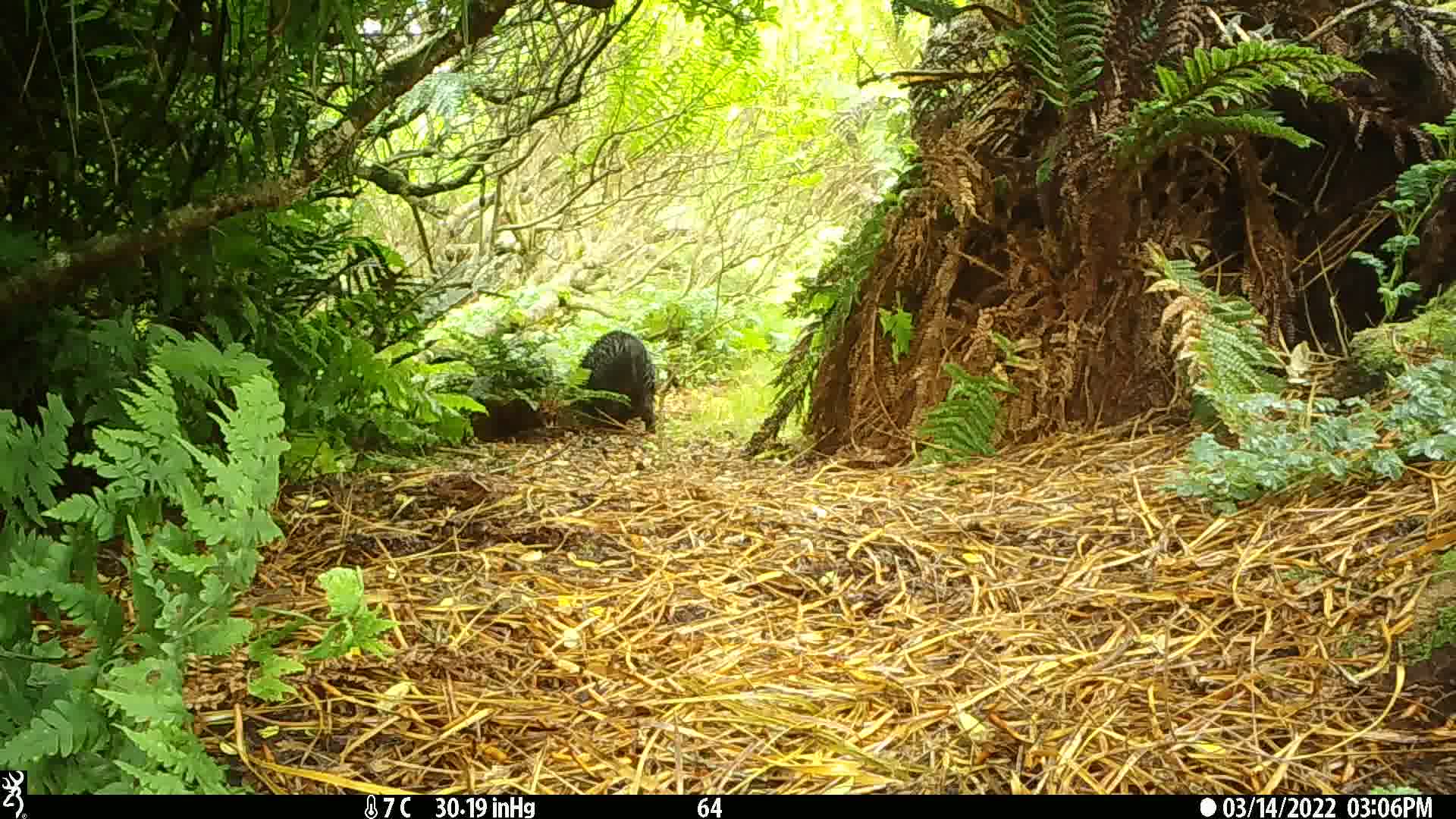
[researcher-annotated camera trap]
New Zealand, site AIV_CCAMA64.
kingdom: Animalia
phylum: Chordata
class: Mammalia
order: Artiodactyla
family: Suidae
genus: Sus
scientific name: Sus scrofa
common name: pig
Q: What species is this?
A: Pig (Sus scrofa).